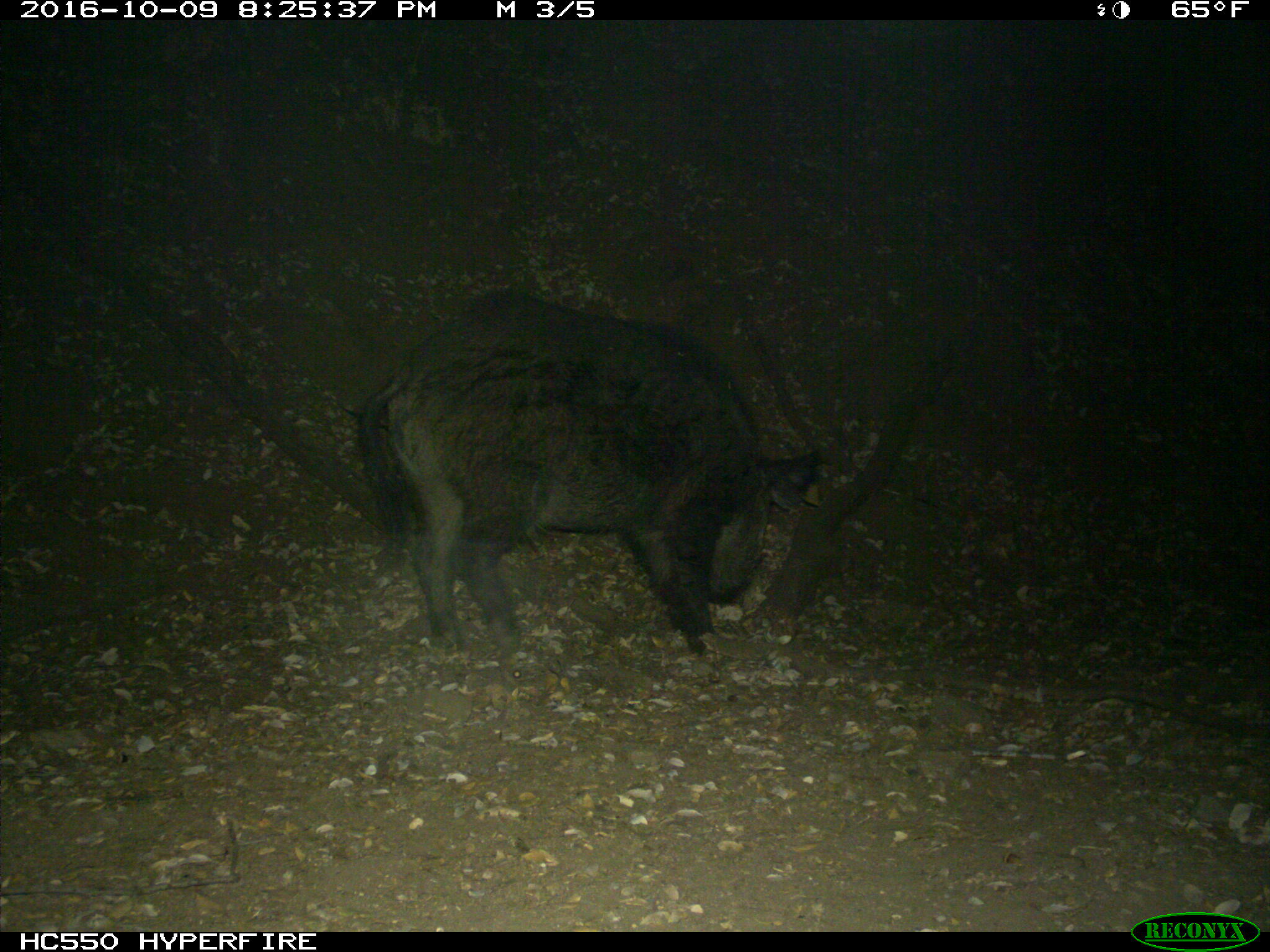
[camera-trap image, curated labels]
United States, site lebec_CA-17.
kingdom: Animalia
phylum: Chordata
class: Mammalia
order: Artiodactyla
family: Suidae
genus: Sus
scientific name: Sus scrofa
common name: wild boar